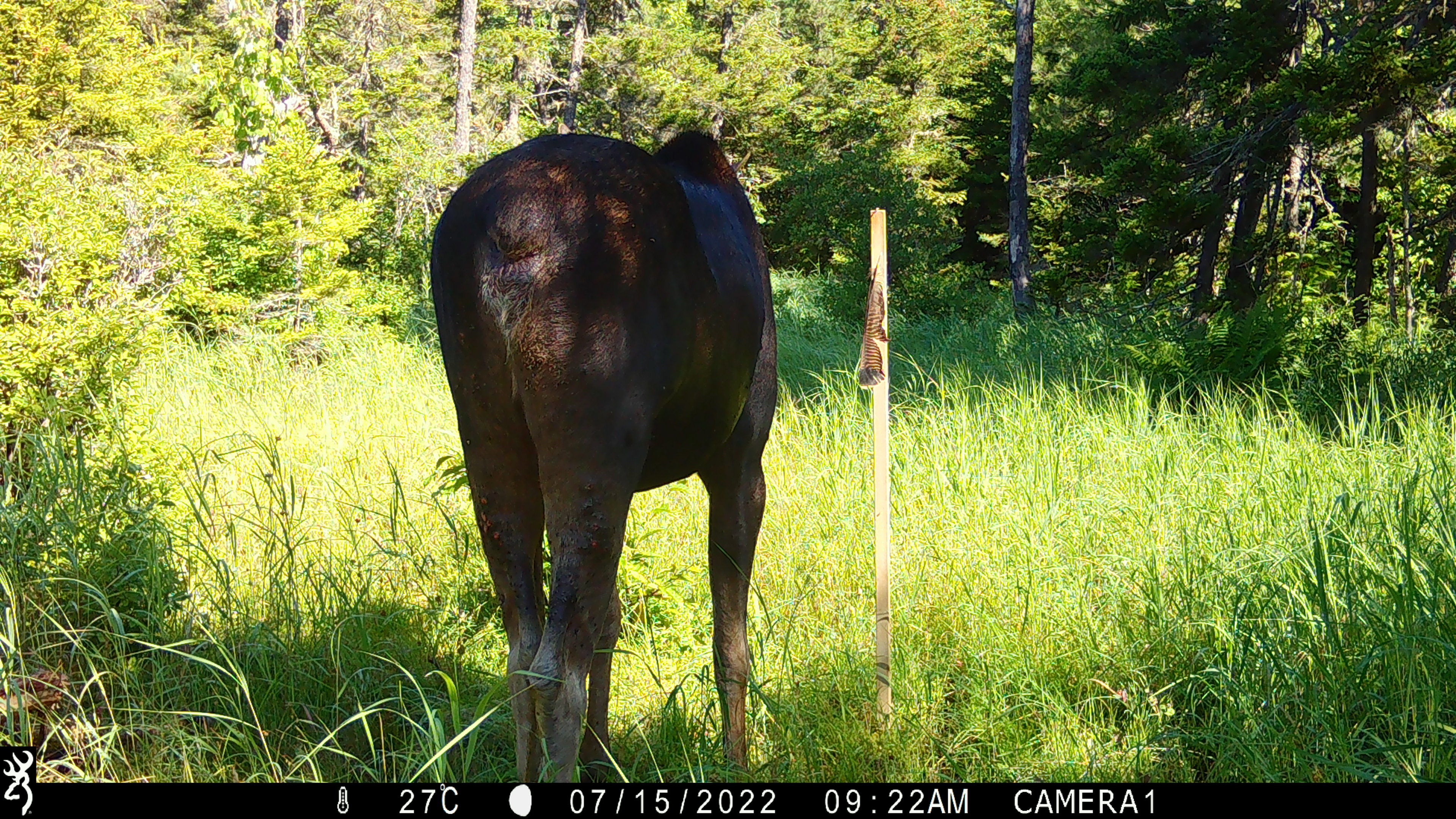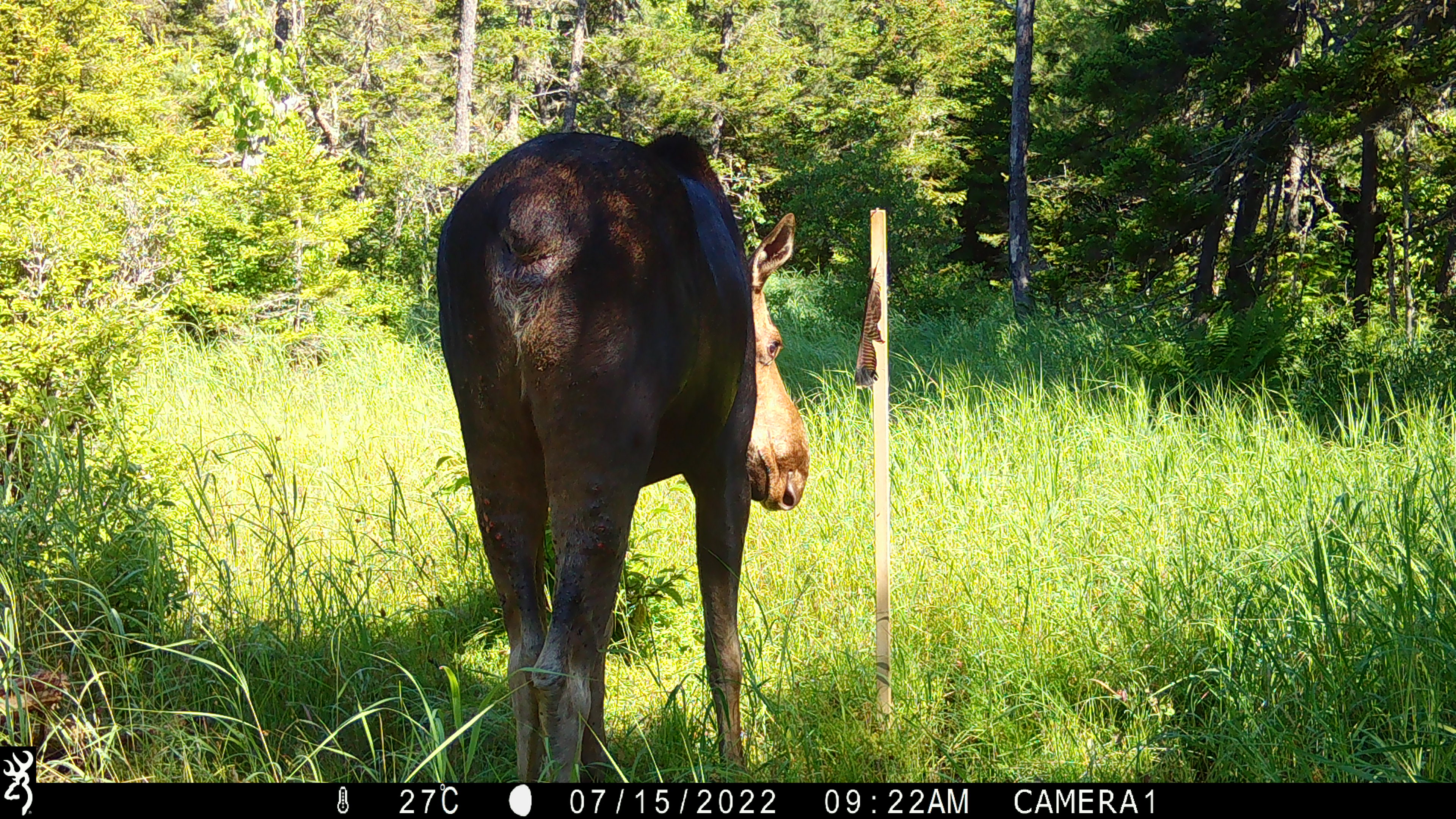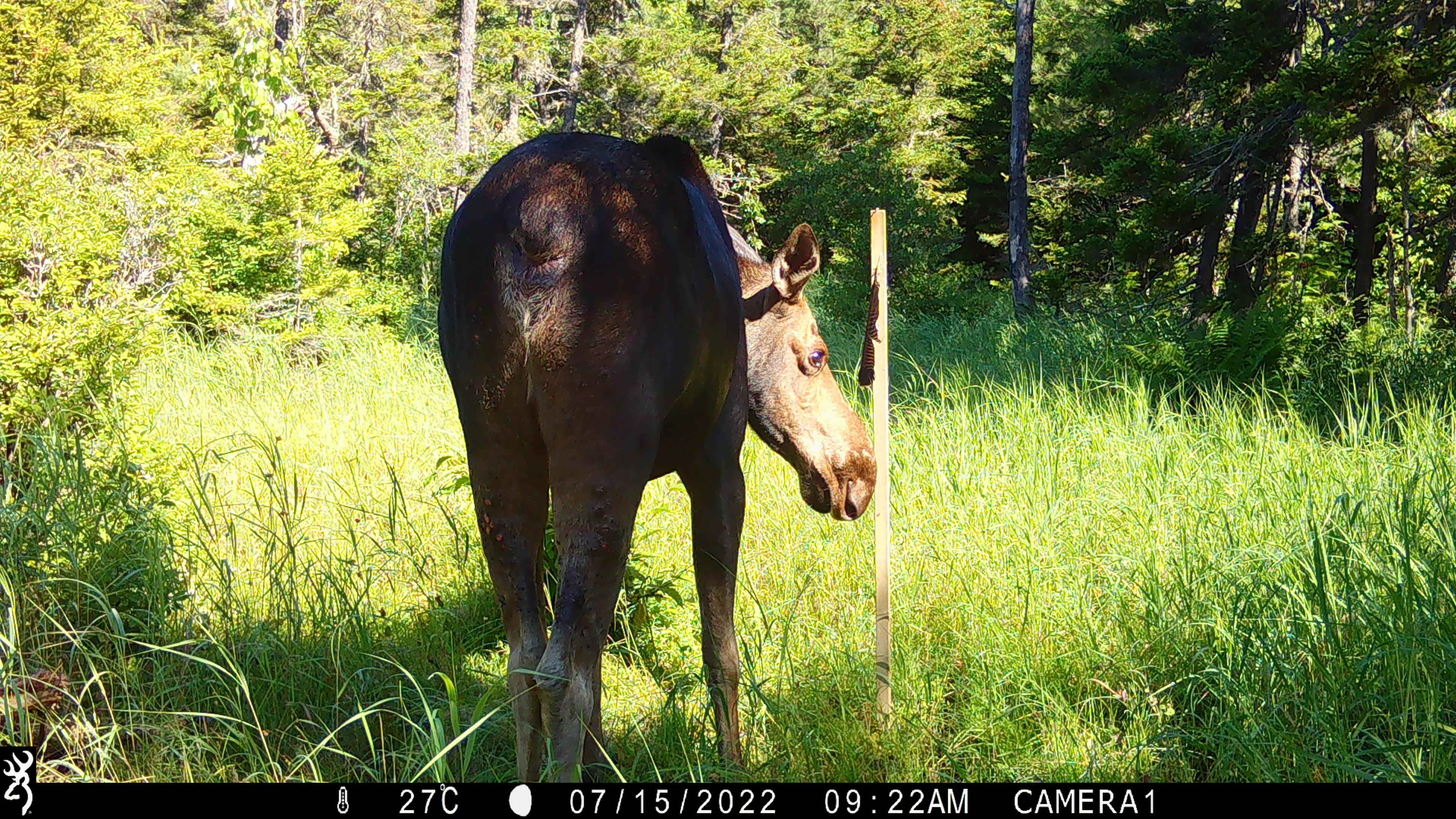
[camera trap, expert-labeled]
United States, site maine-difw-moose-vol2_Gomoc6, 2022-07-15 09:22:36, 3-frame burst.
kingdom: Animalia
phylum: Chordata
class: Mammalia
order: Artiodactyla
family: Cervidae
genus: Alces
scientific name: Alces alces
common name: moose